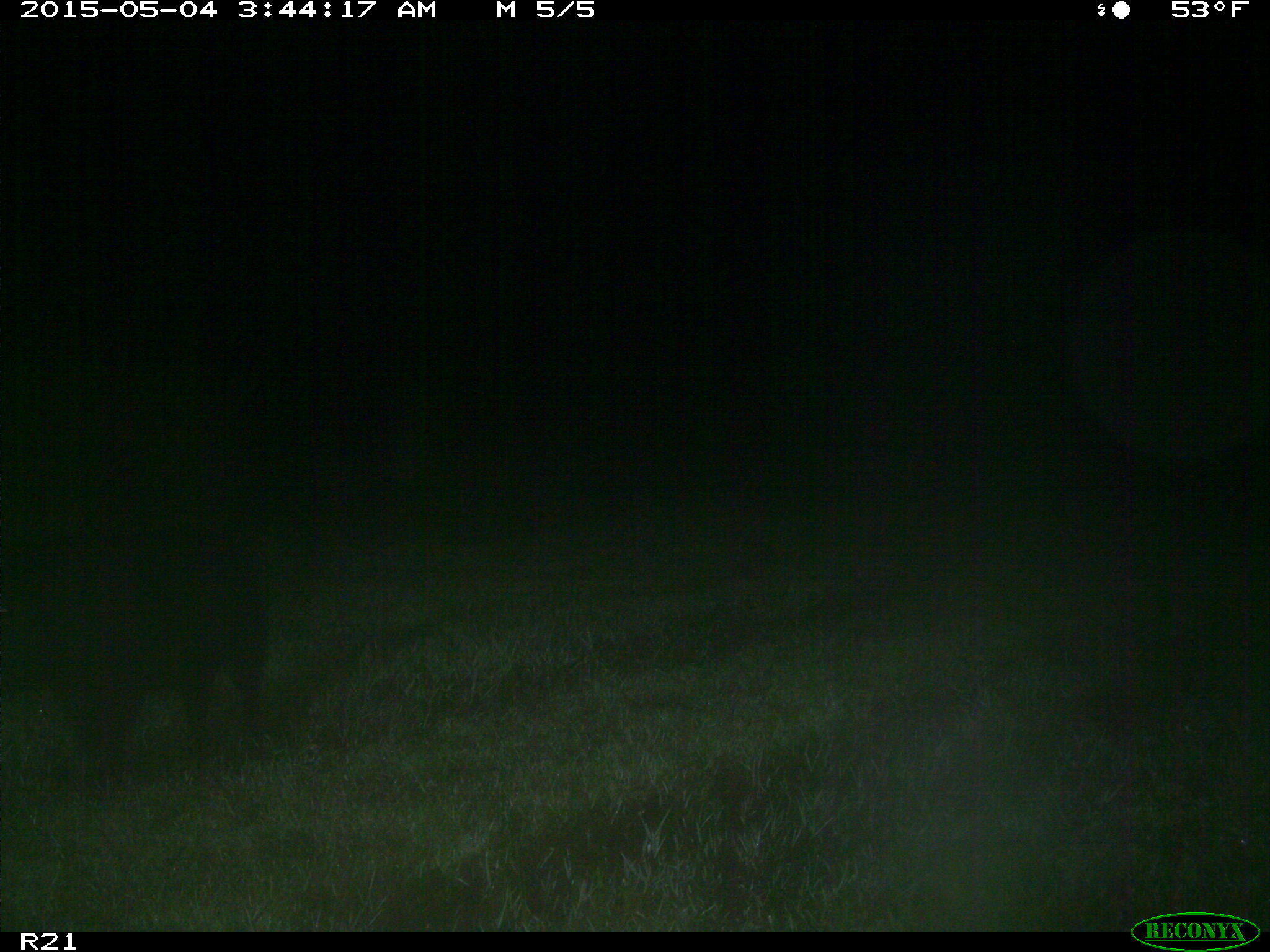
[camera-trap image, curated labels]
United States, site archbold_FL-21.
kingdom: Animalia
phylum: Chordata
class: Mammalia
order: Artiodactyla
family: Suidae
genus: Sus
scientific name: Sus scrofa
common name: wild boar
Sus scrofa (wild boar).